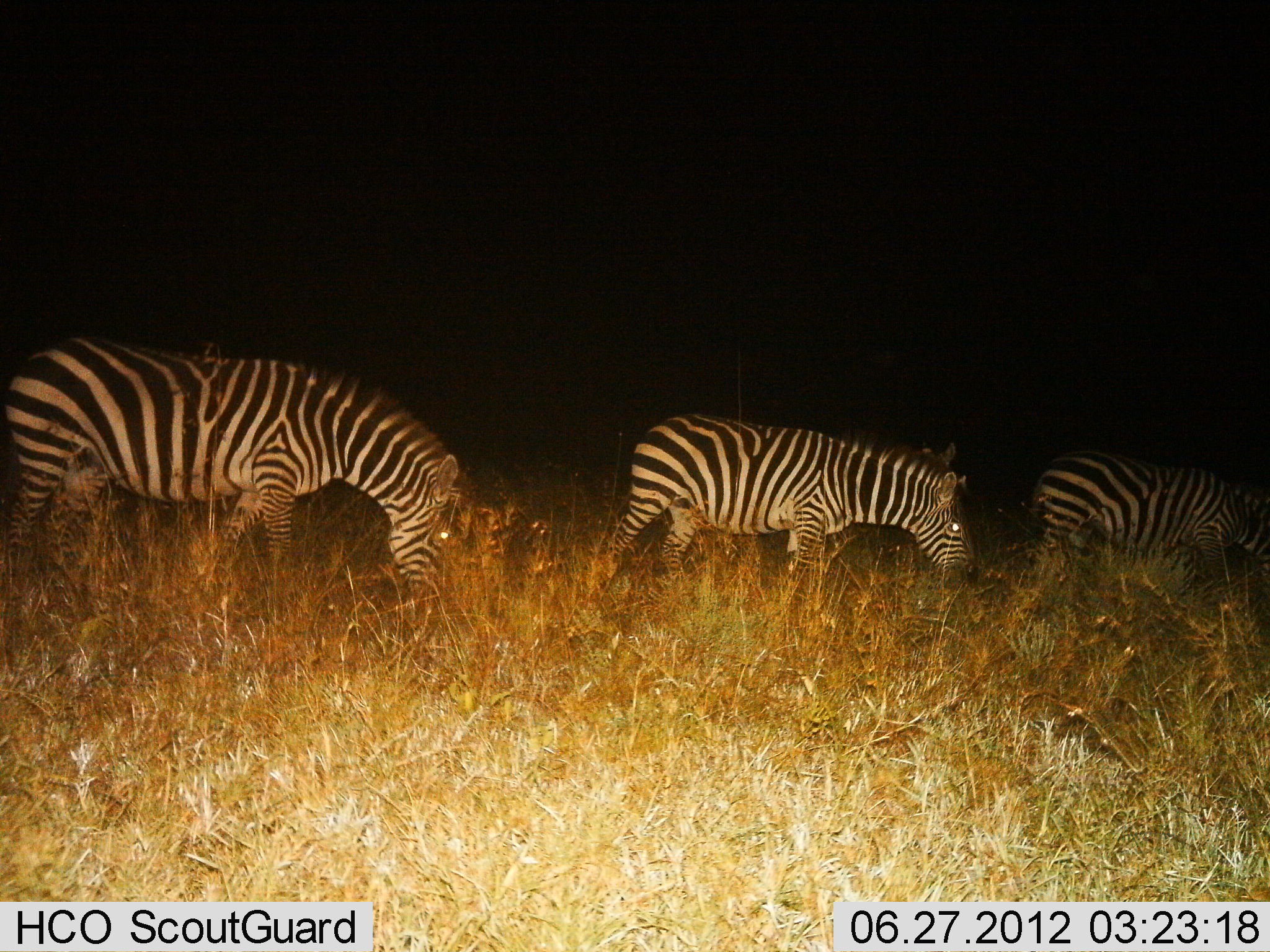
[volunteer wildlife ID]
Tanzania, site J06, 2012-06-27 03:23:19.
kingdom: Animalia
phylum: Chordata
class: Mammalia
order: Perissodactyla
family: Equidae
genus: Equus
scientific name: Equus quagga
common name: plains zebra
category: zebra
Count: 3.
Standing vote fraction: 30%.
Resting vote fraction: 0%.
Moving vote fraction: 20%.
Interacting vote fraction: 0%.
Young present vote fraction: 0%.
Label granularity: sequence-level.